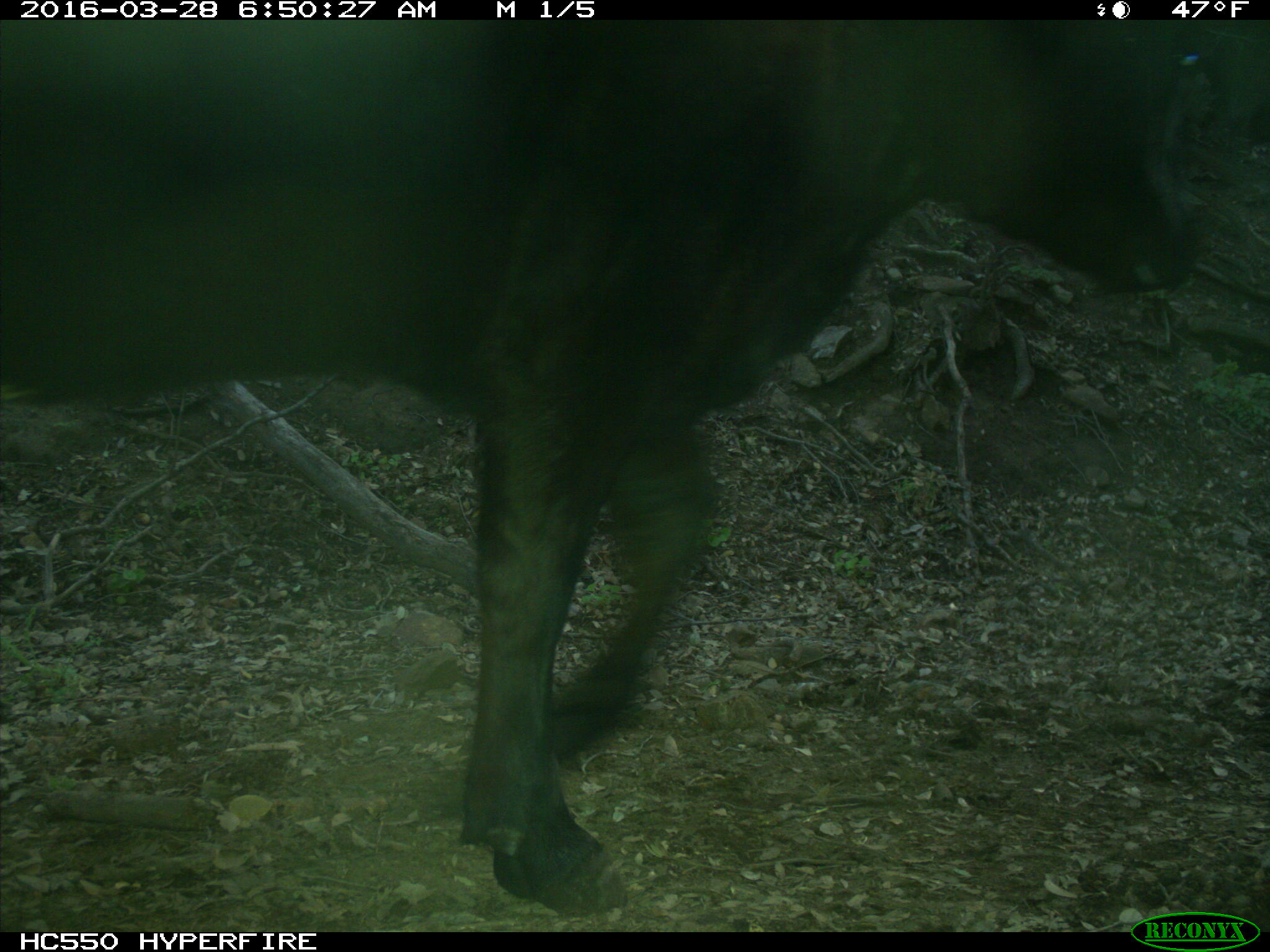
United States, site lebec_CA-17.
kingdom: Animalia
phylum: Chordata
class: Mammalia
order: Artiodactyla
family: Bovidae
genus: Bos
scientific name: Bos taurus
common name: domestic cow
Bos taurus (domestic cow).